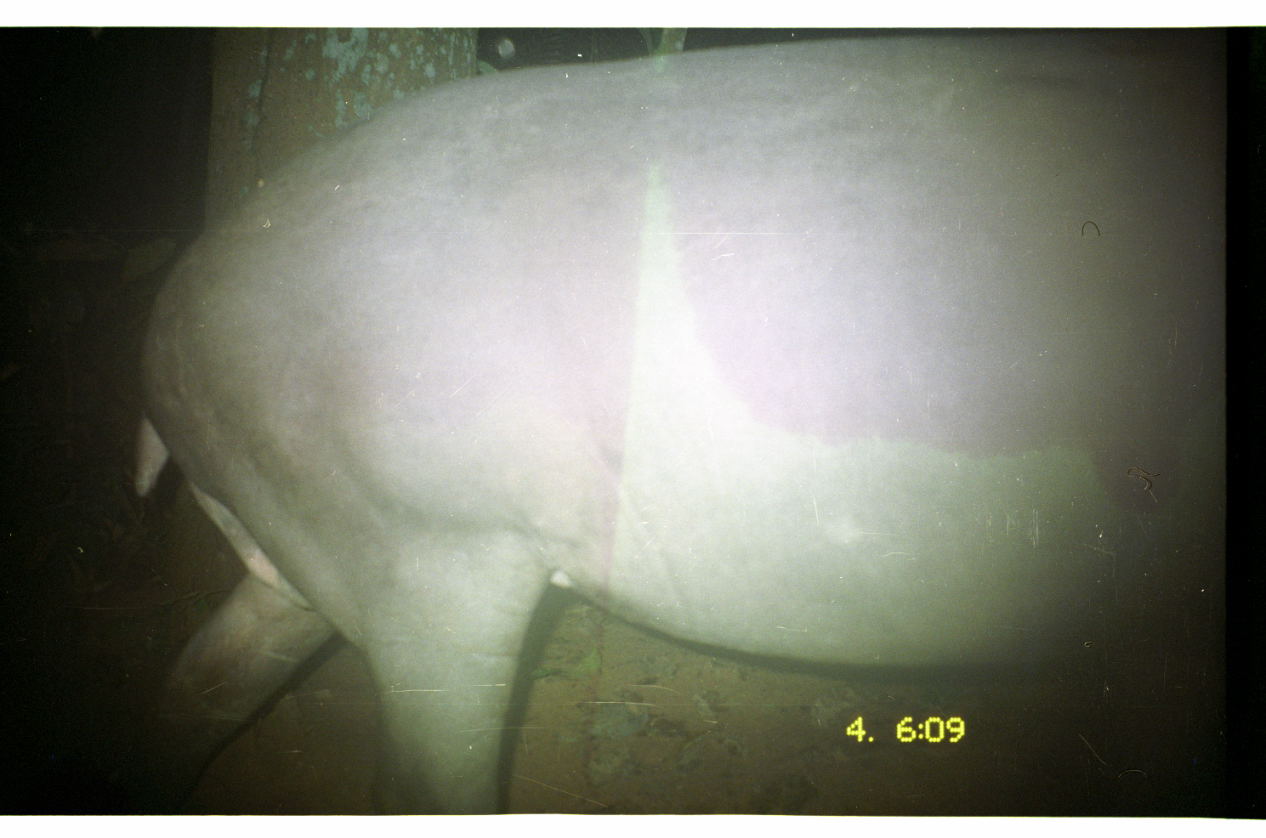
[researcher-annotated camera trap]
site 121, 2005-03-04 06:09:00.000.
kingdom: Animalia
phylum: Chordata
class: Mammalia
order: Perissodactyla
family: Tapiridae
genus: Tapirus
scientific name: Tapirus terrestris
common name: south american tapir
Tapirus terrestris (south american tapir).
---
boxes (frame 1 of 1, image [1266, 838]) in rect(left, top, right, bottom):
tapirus terrestris: rect(125, 28, 1226, 815)